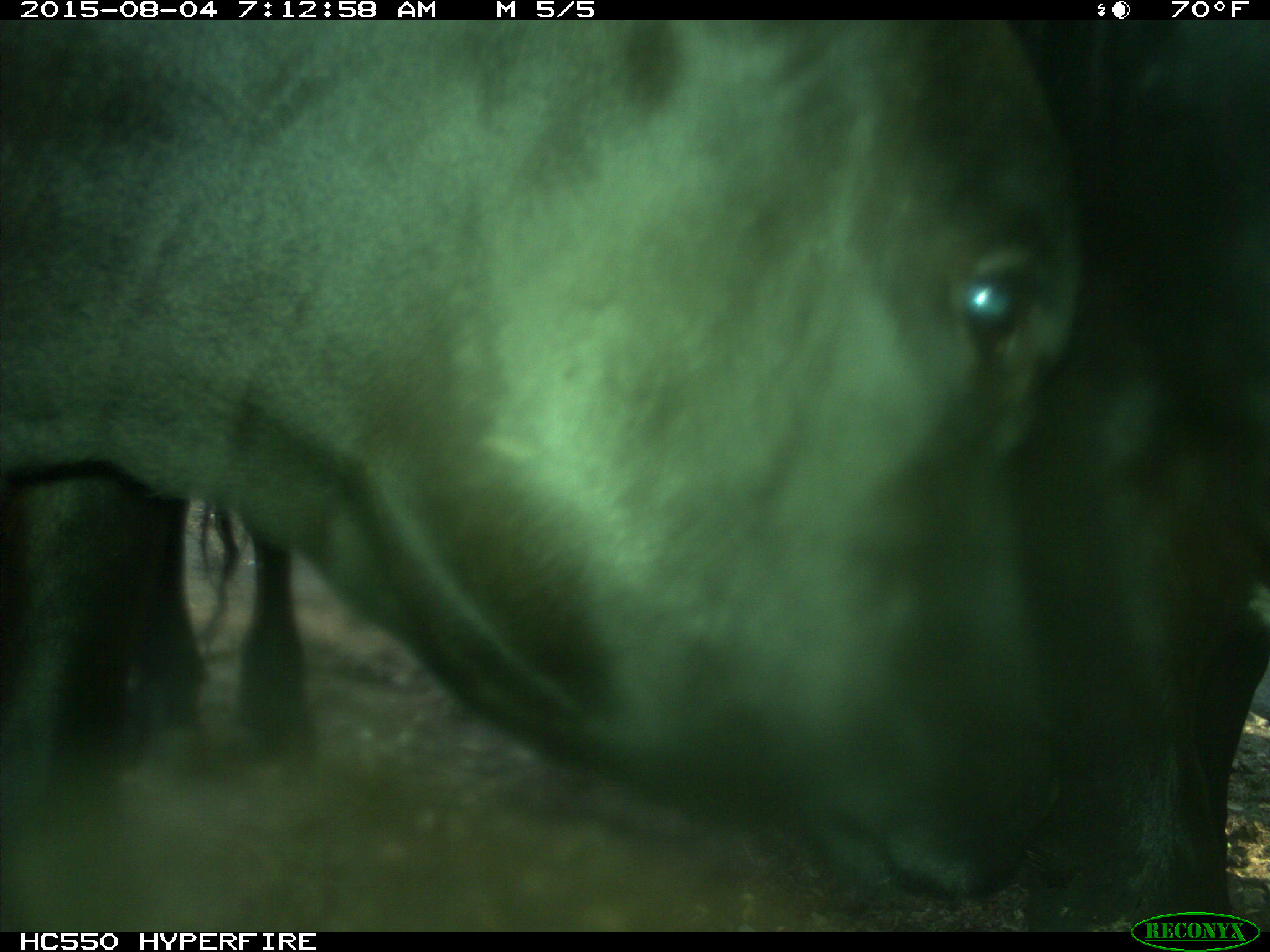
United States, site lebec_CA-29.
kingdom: Animalia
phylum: Chordata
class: Mammalia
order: Artiodactyla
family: Bovidae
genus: Bos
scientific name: Bos taurus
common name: domestic cow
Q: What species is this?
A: Bos taurus (domestic cow).